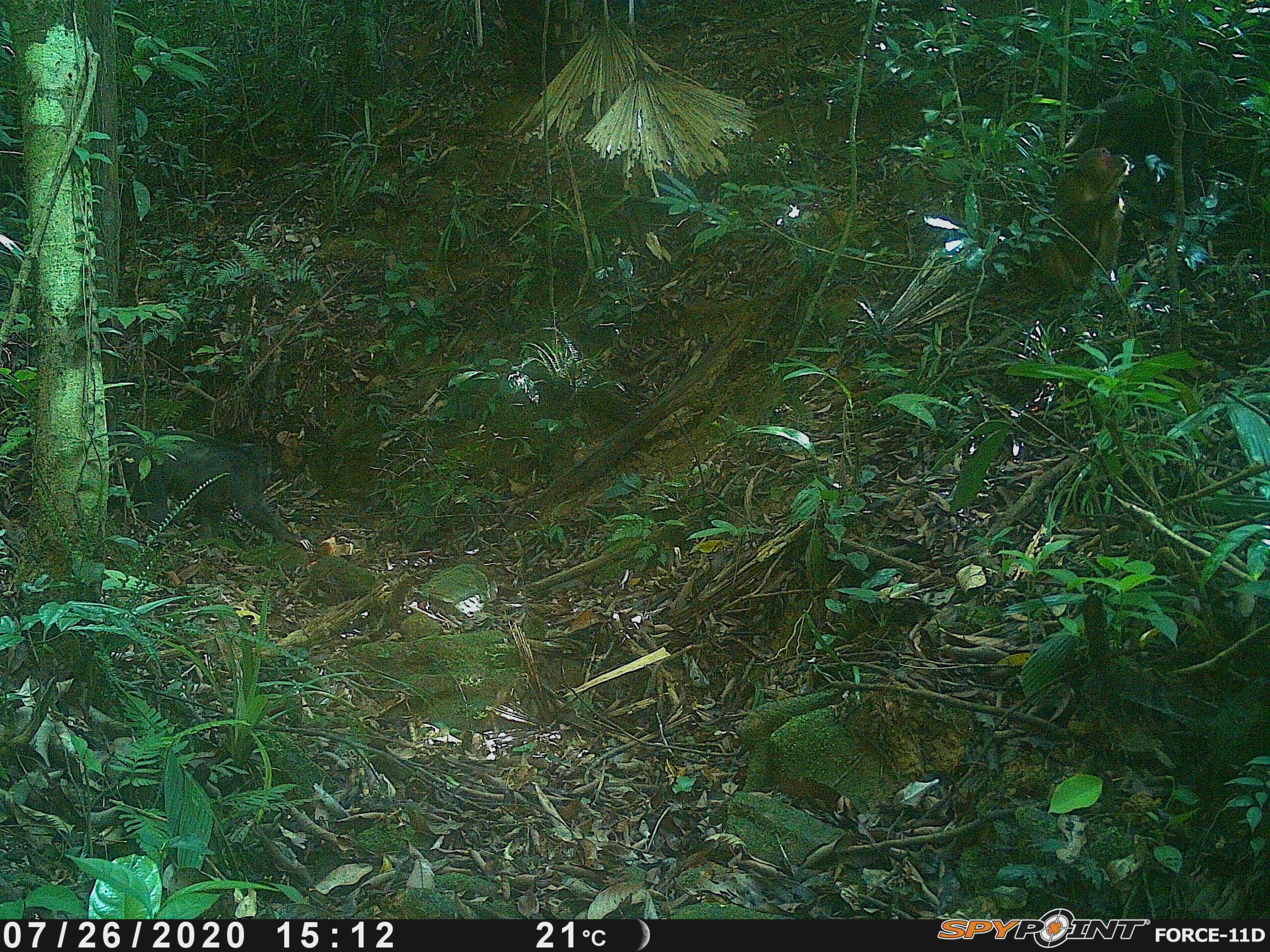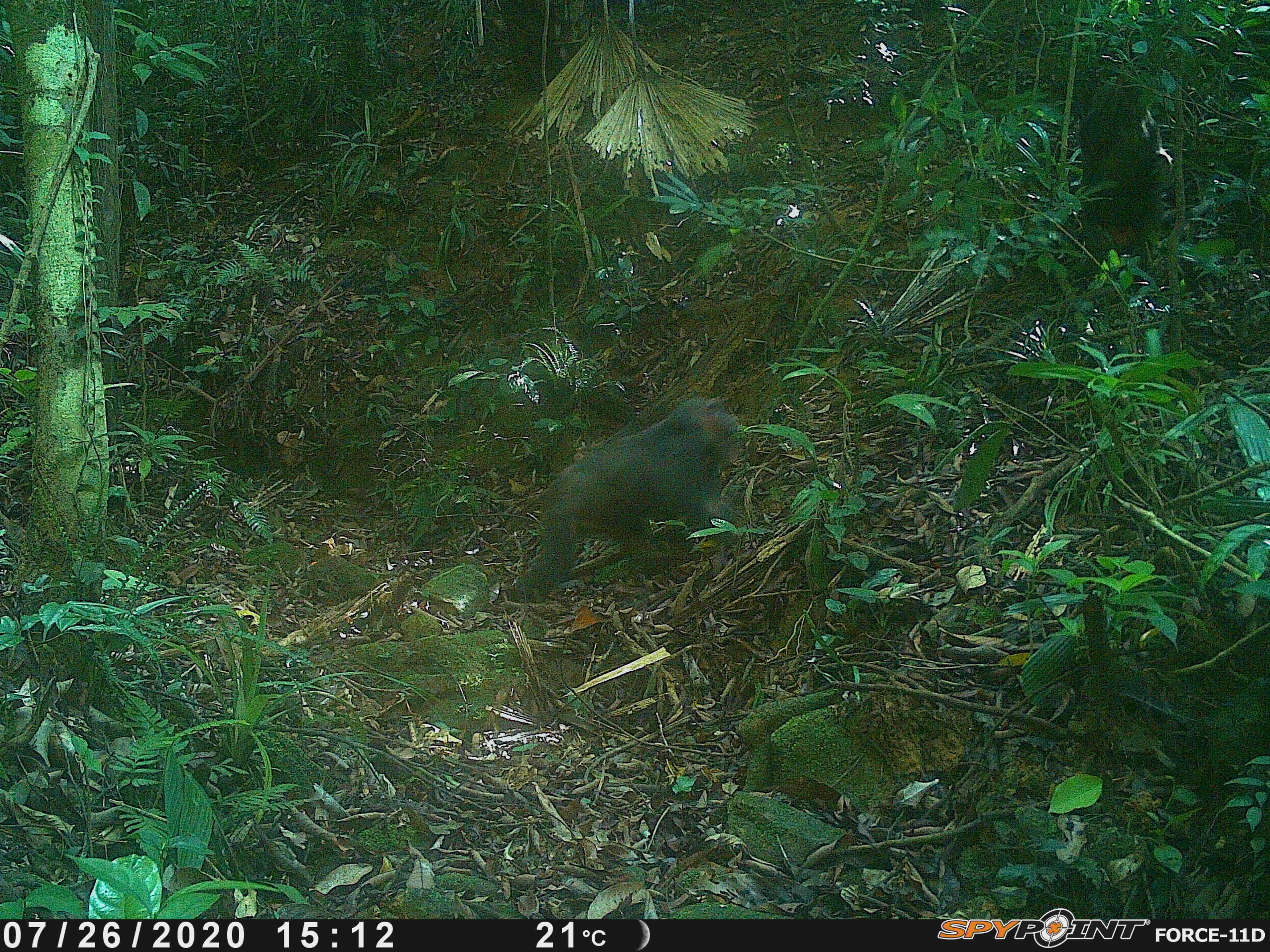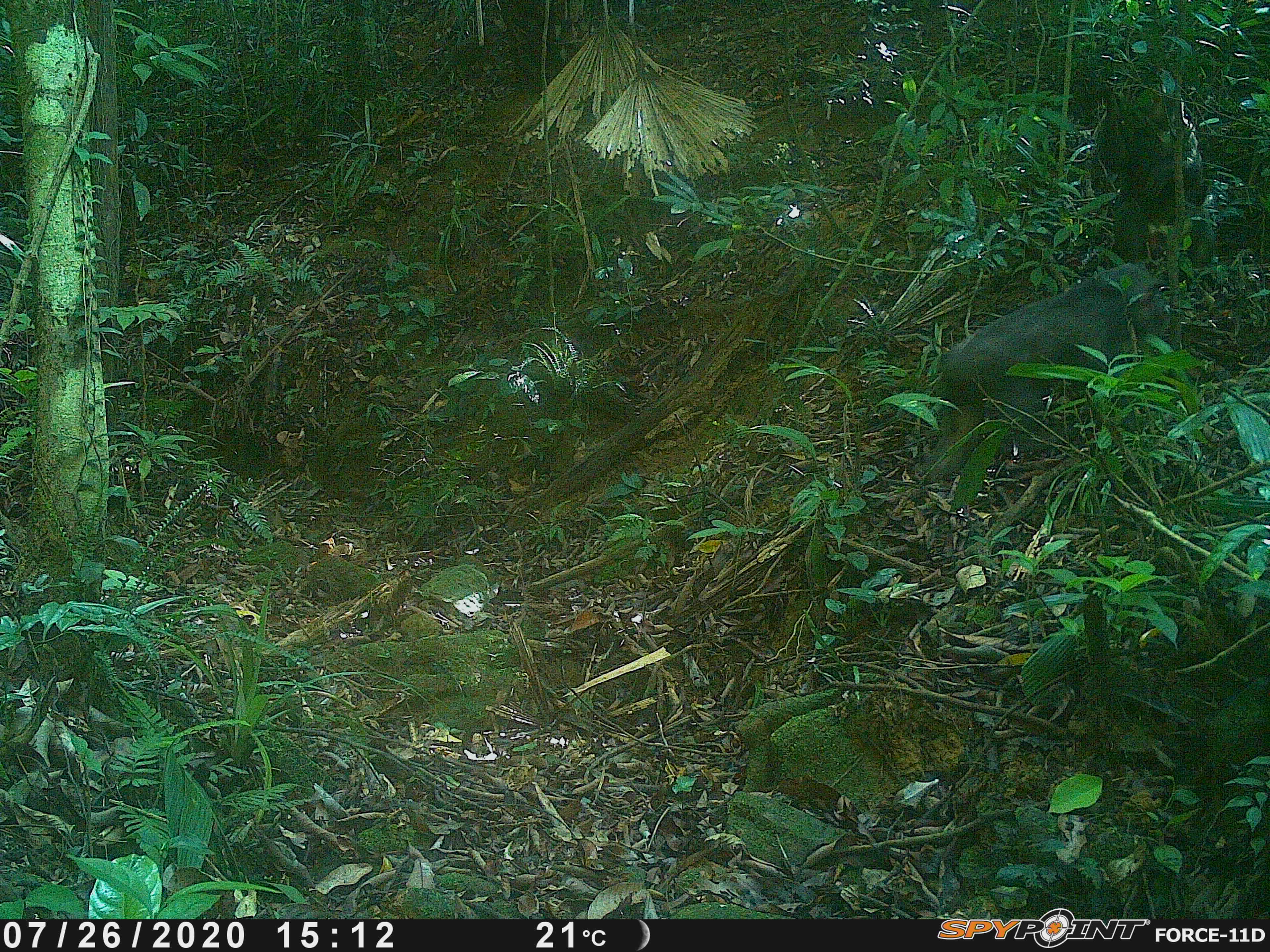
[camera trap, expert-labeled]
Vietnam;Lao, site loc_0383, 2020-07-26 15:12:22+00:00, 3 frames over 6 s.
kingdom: Animalia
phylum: Chordata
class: Mammalia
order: Primates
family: Cercopithecidae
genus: Macaca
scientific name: Macaca arctoides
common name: stump-tailed macaque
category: stump tailed macaque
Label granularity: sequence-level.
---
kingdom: Animalia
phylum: Chordata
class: Mammalia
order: Primates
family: Cercopithecidae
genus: Macaca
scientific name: Macaca nemestrina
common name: pig-tailed macaque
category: pig tailed macaque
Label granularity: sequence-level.